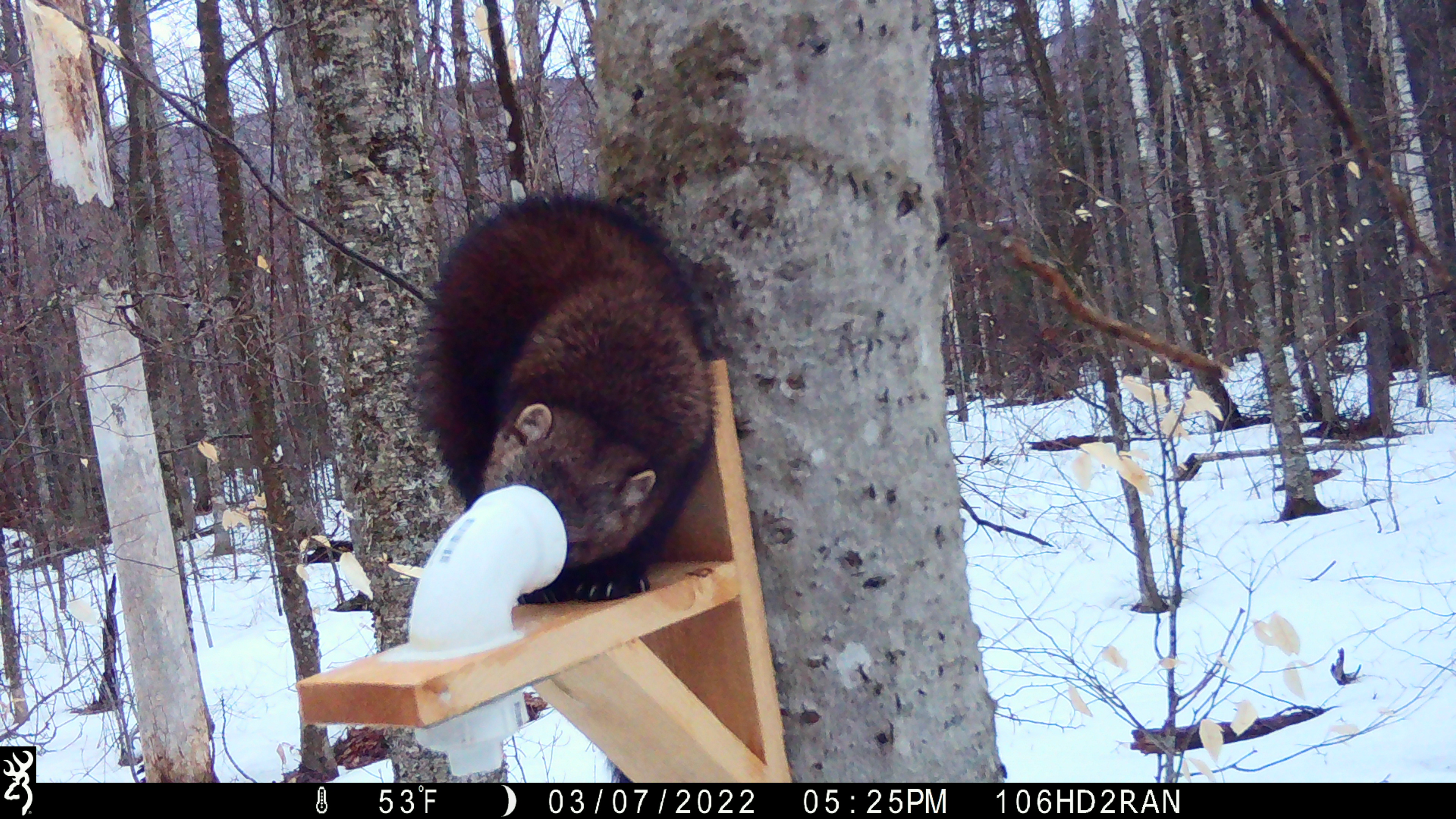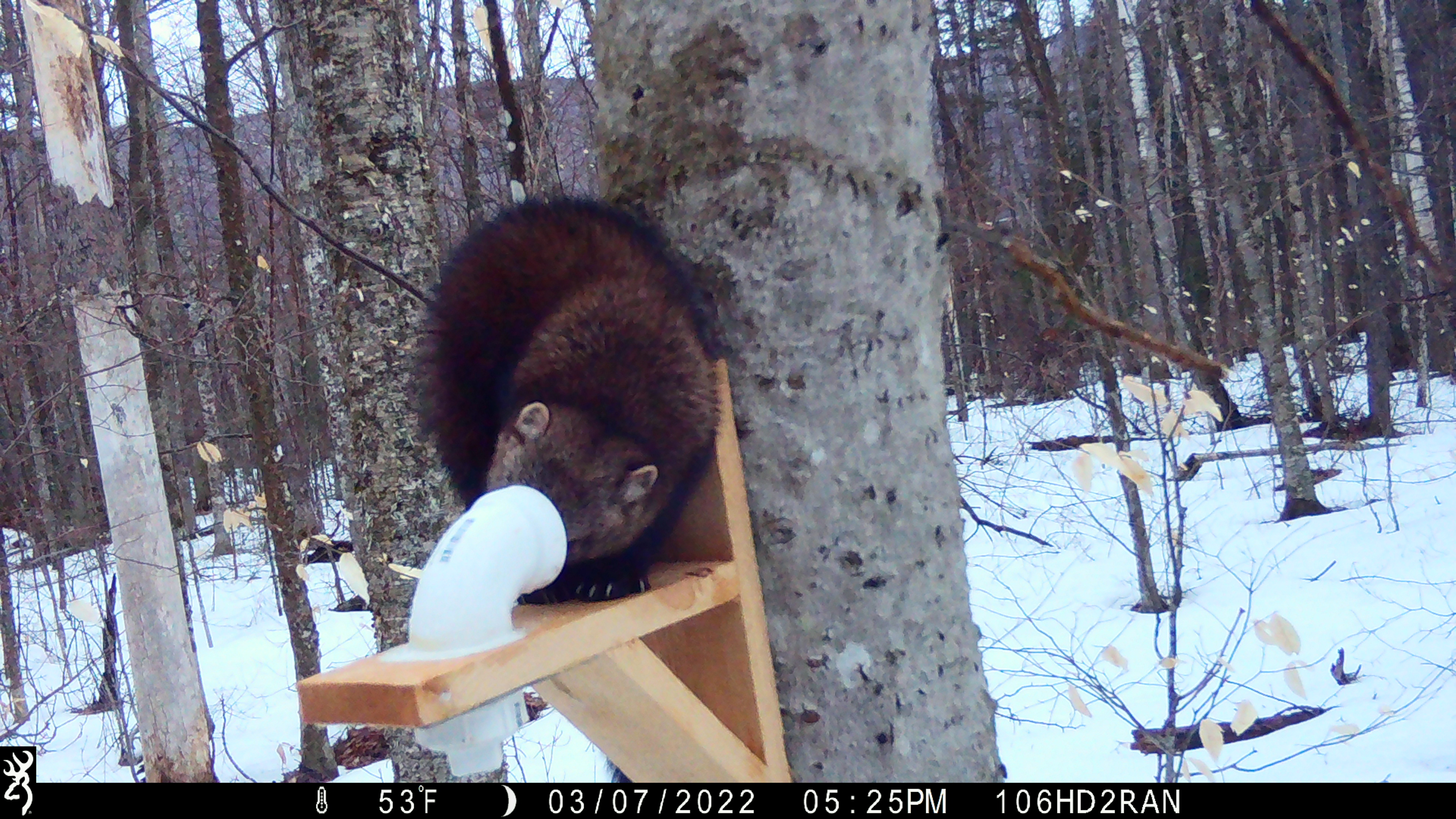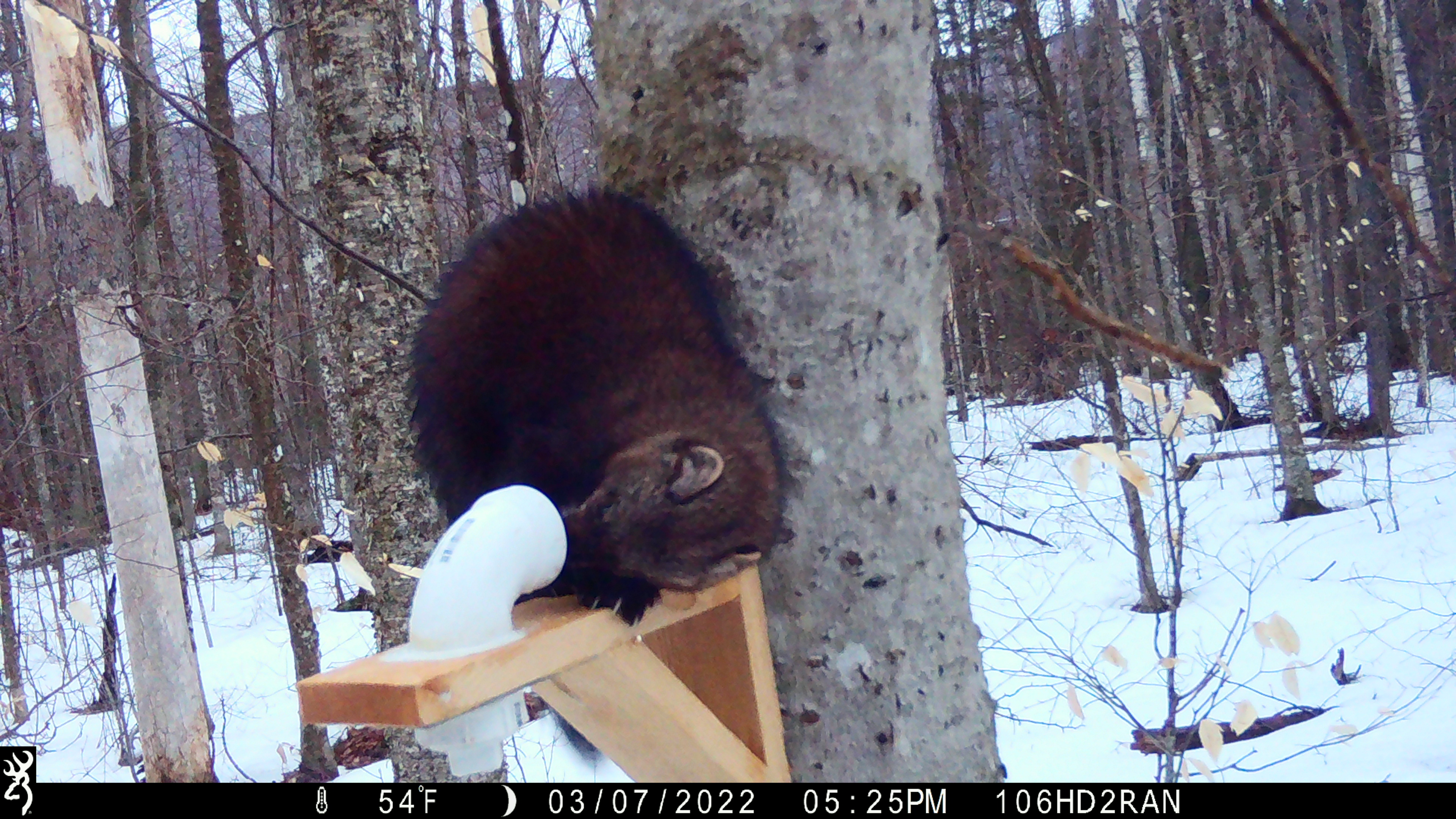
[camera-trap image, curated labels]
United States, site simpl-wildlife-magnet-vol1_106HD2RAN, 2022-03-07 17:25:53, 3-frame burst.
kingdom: Animalia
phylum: Chordata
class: Mammalia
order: Carnivora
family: Mustelidae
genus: Pekania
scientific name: Pekania pennanti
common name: fisher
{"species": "fisher (Pekania pennanti)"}